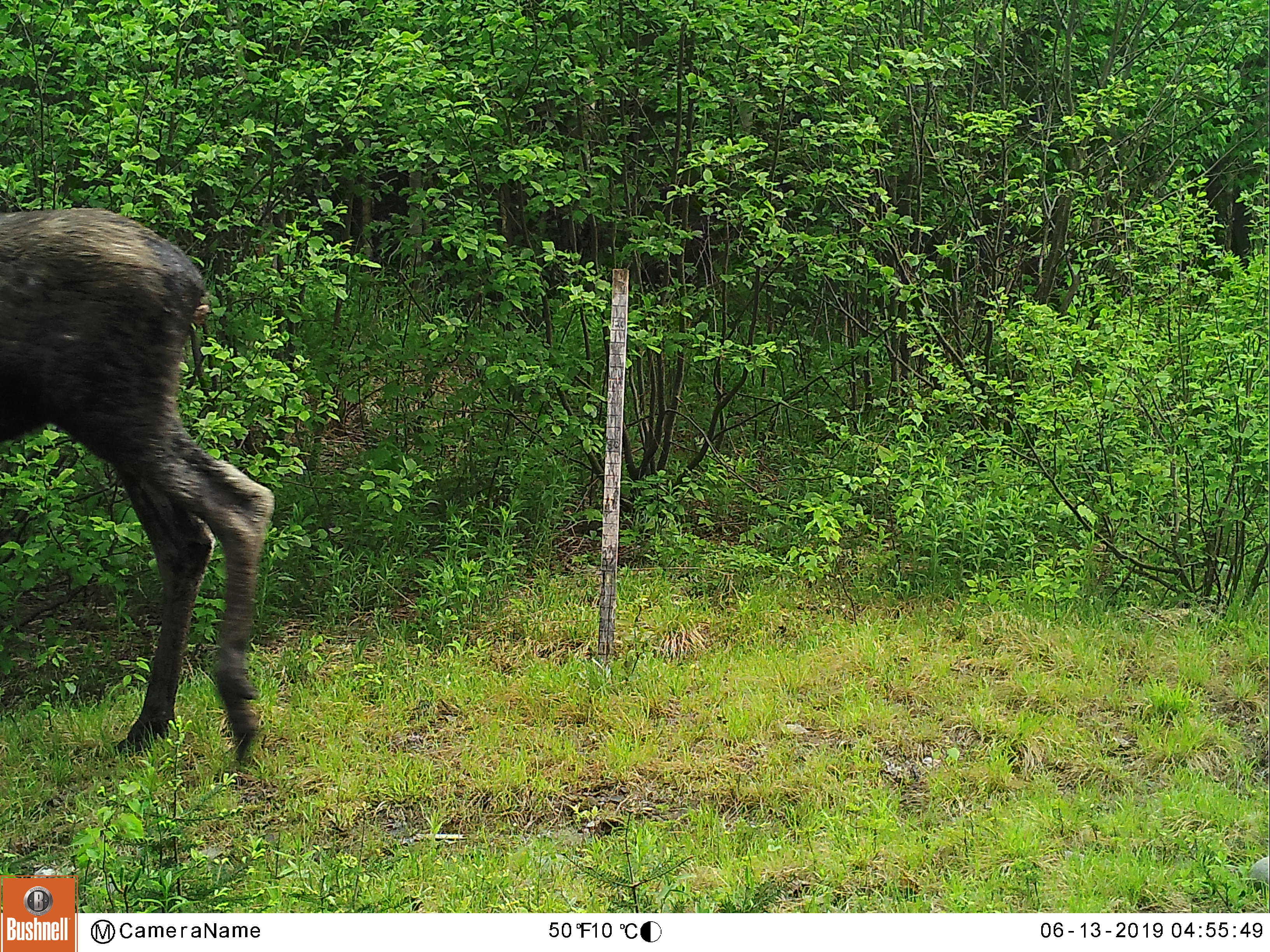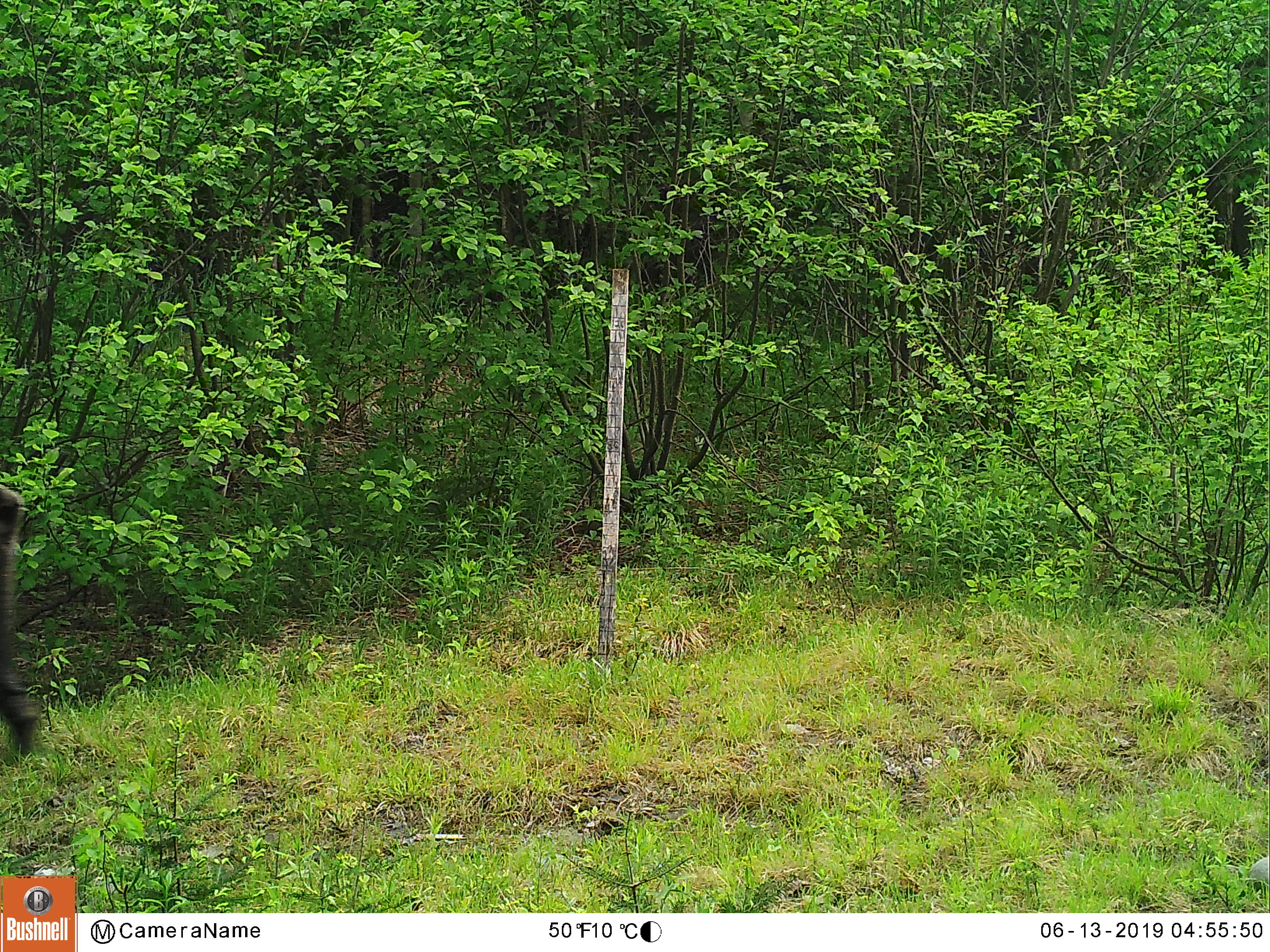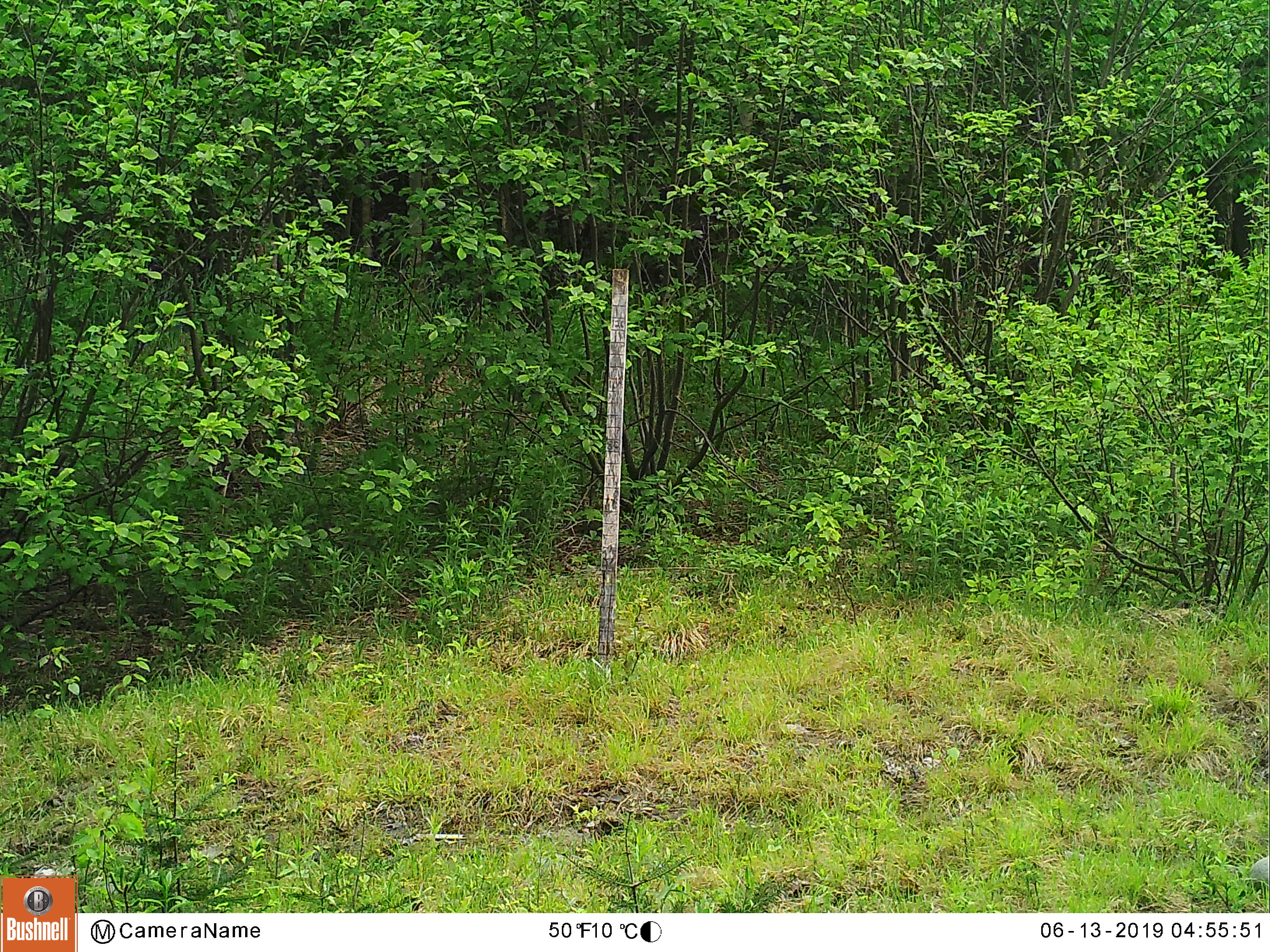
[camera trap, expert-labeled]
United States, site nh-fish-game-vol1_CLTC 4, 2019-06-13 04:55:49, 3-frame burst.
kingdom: Animalia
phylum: Chordata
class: Mammalia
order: Artiodactyla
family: Cervidae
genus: Alces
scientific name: Alces alces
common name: moose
Moose (Alces alces).